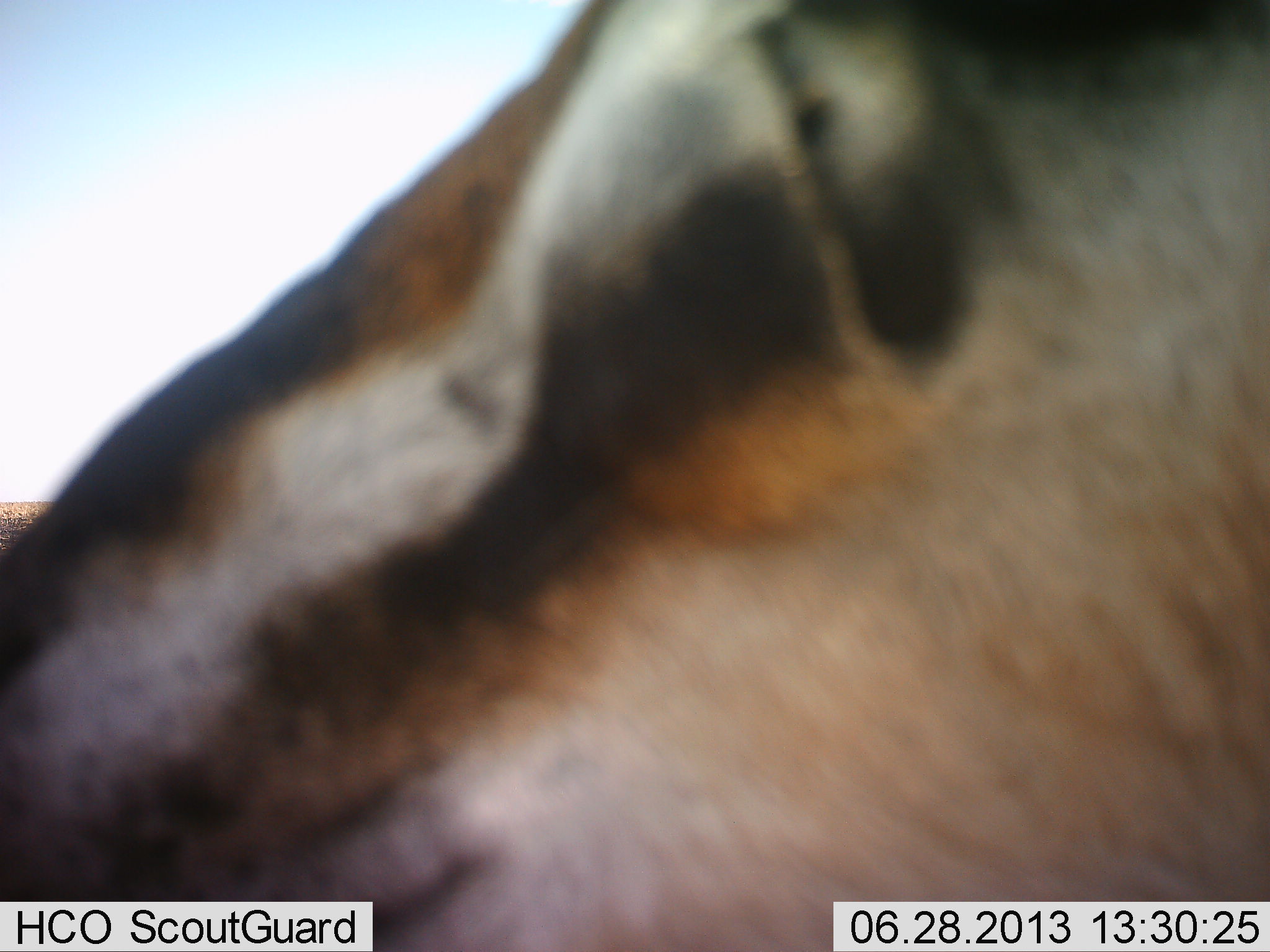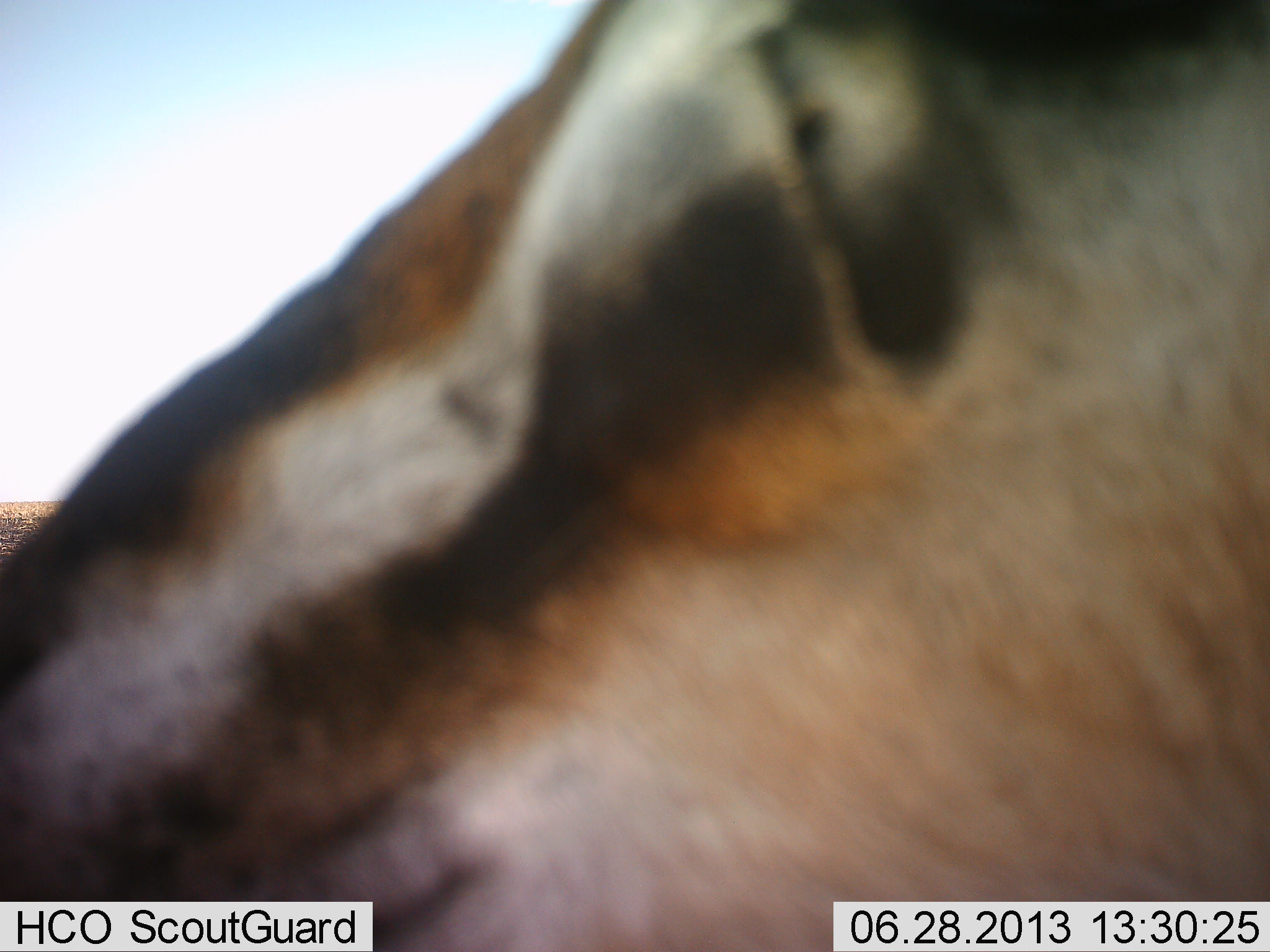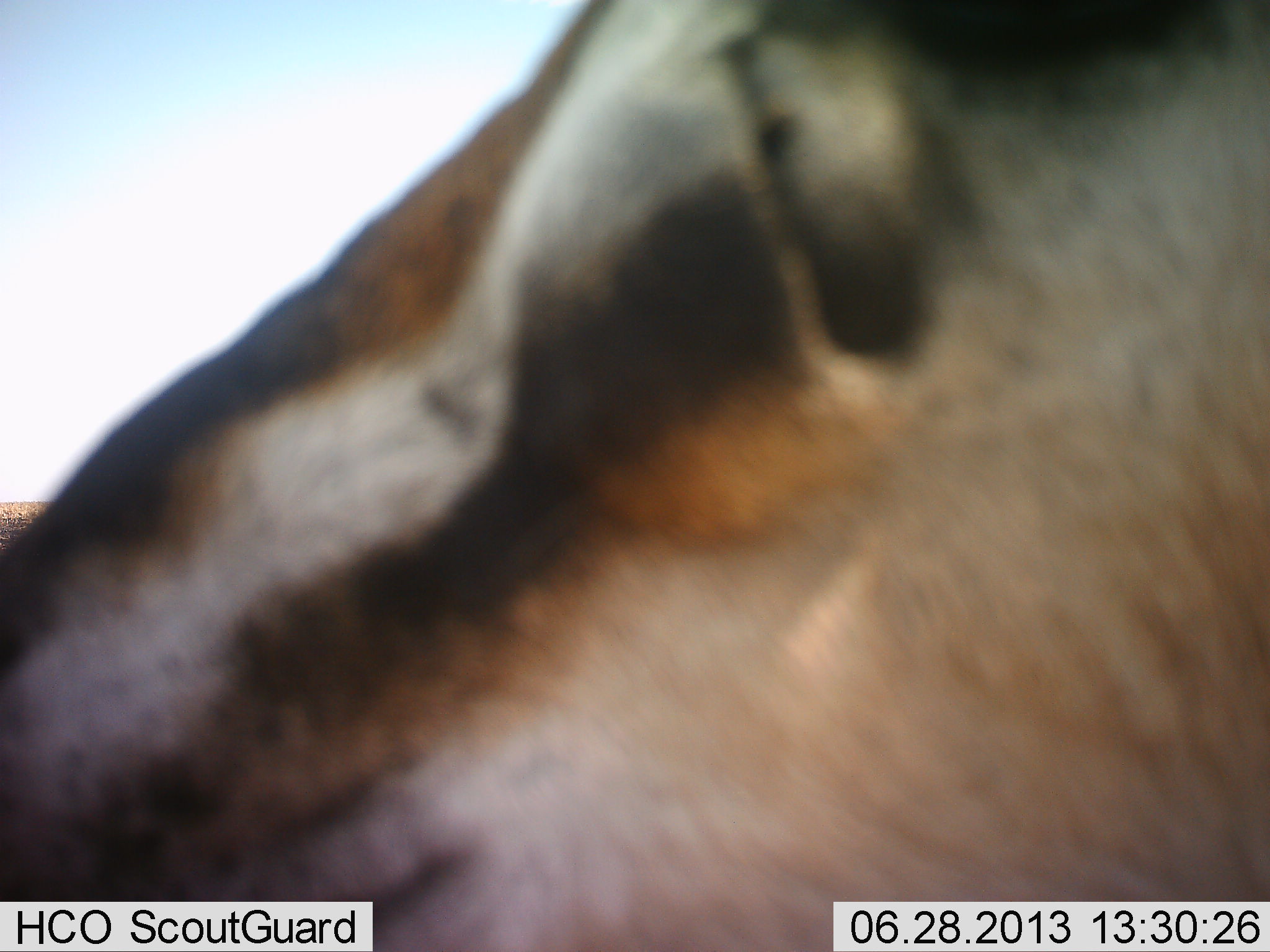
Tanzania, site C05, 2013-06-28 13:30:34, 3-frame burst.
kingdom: Animalia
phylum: Chordata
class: Mammalia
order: Artiodactyla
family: Bovidae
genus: Eudorcas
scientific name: Eudorcas thomsonii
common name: thomson's gazelle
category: gazellethomsons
Gazellethomsons (thomson's gazelle) (Eudorcas thomsonii), count 1. Behavior (volunteer vote fractions): standing 89%, resting 11%, moving 0%, interacting 0%. Young present (vote fraction): 0%. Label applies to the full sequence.